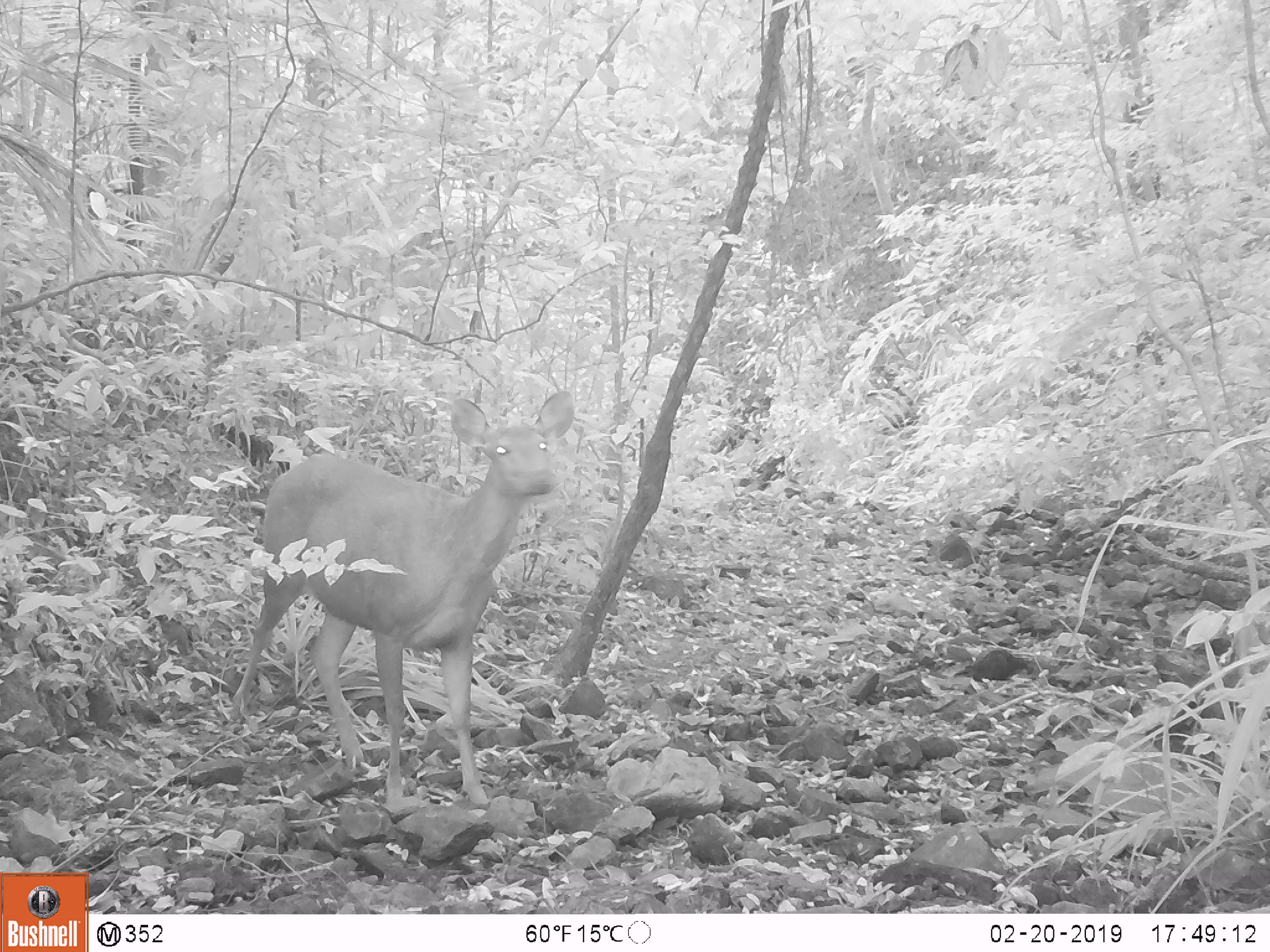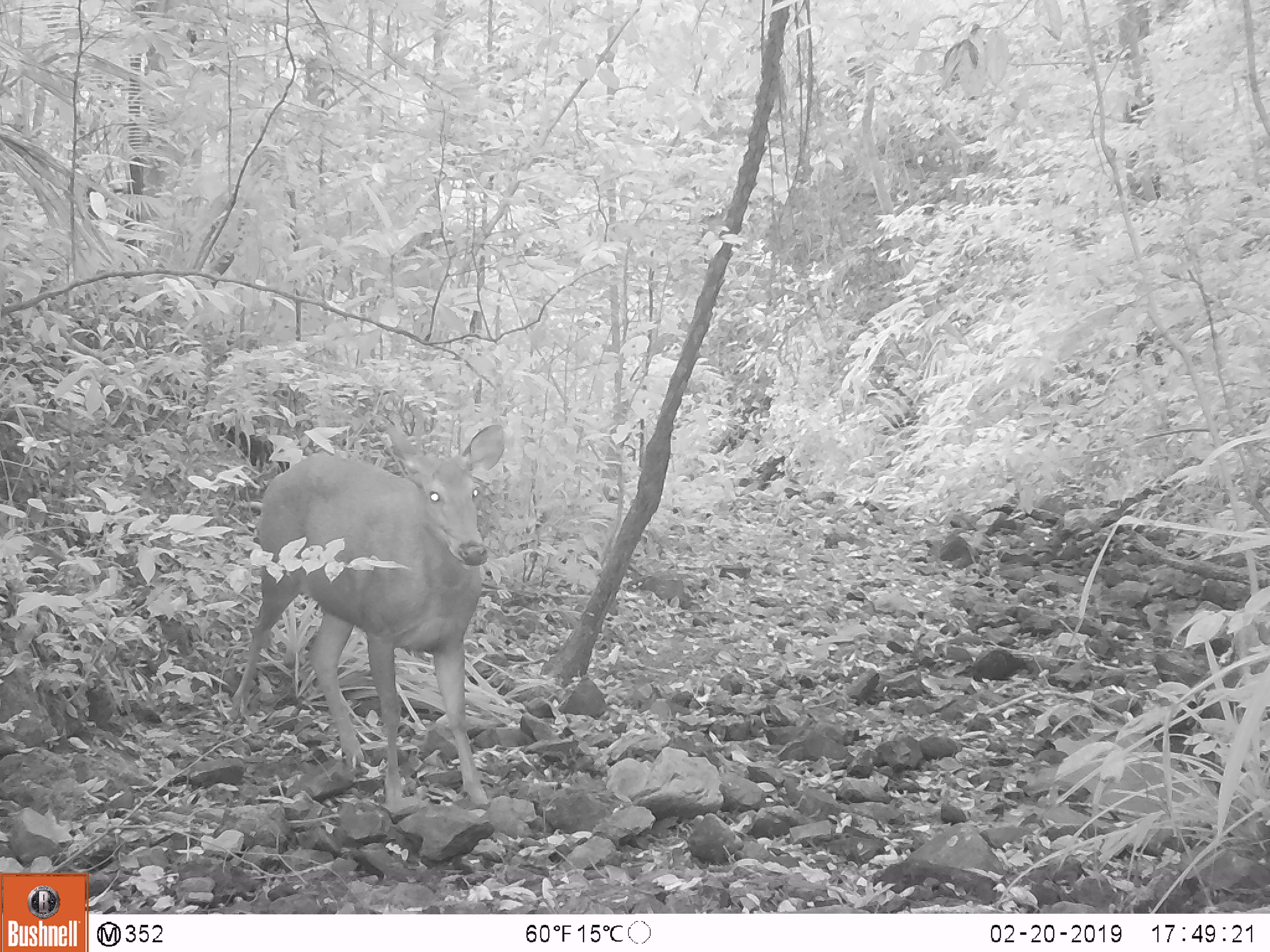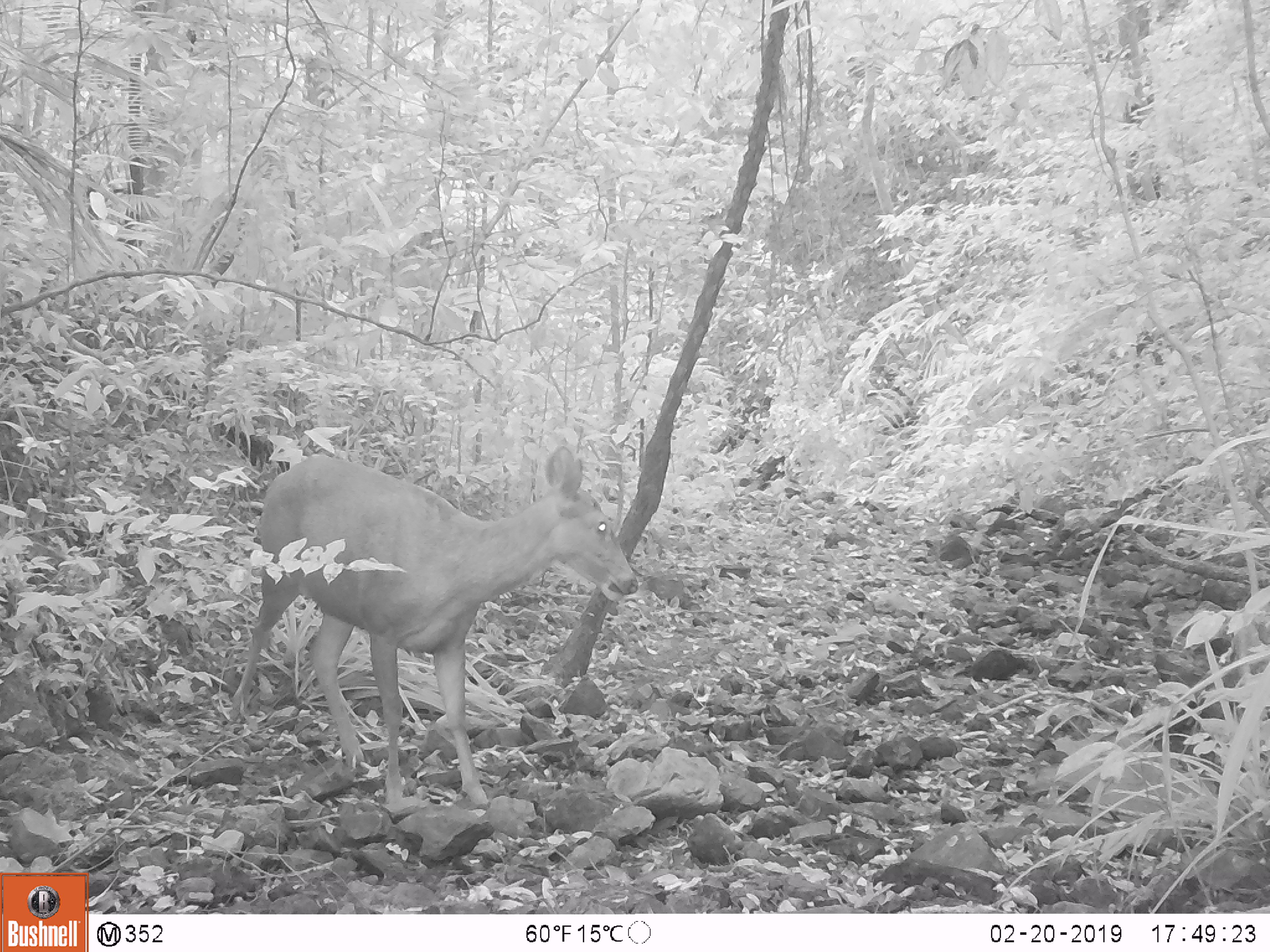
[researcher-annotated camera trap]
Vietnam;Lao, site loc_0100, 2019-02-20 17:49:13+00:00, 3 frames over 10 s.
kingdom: Animalia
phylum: Chordata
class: Mammalia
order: Artiodactyla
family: Cervidae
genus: Rusa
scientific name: Rusa unicolor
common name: sambar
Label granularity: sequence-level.